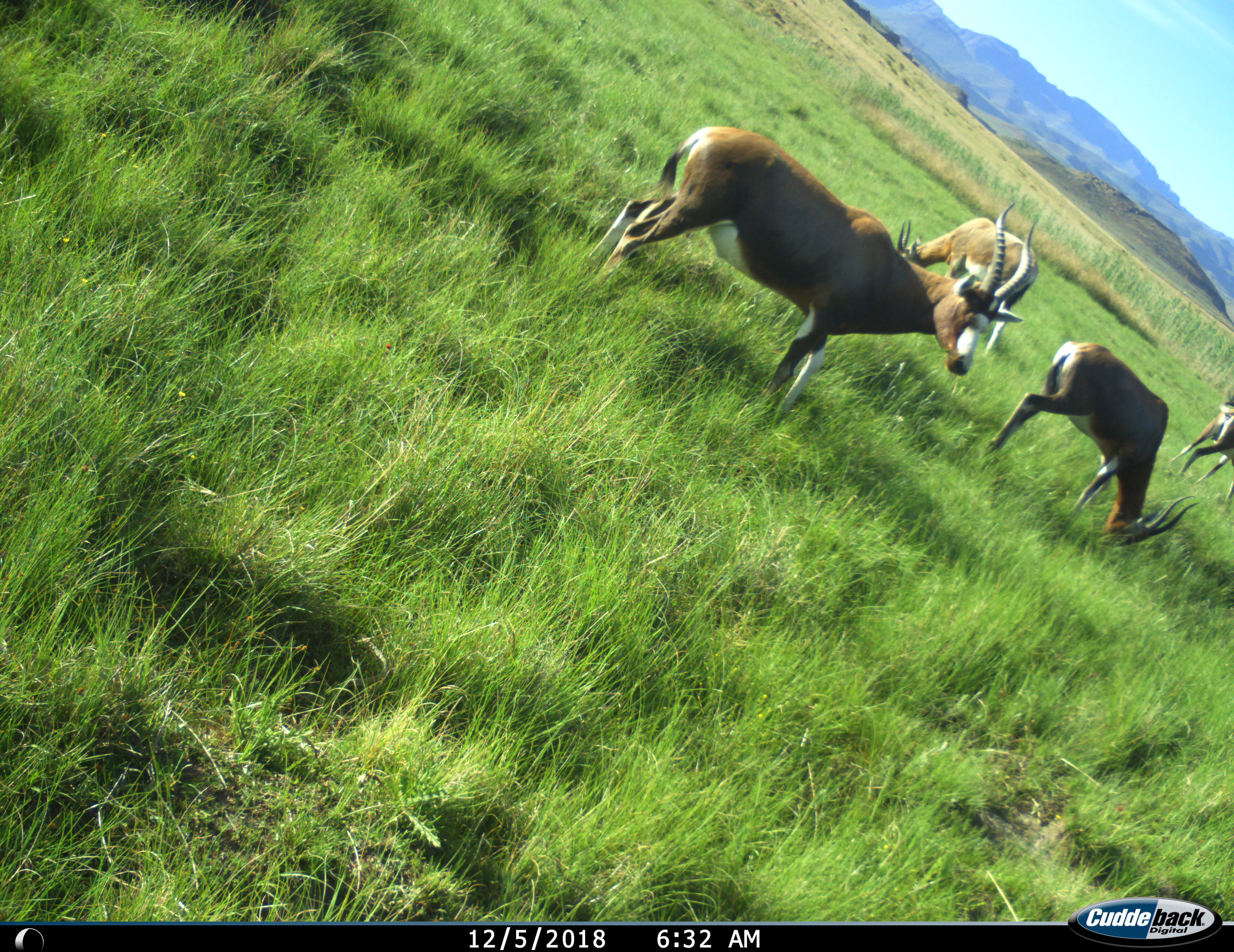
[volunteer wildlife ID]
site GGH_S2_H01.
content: unidentified animal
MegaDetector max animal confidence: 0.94